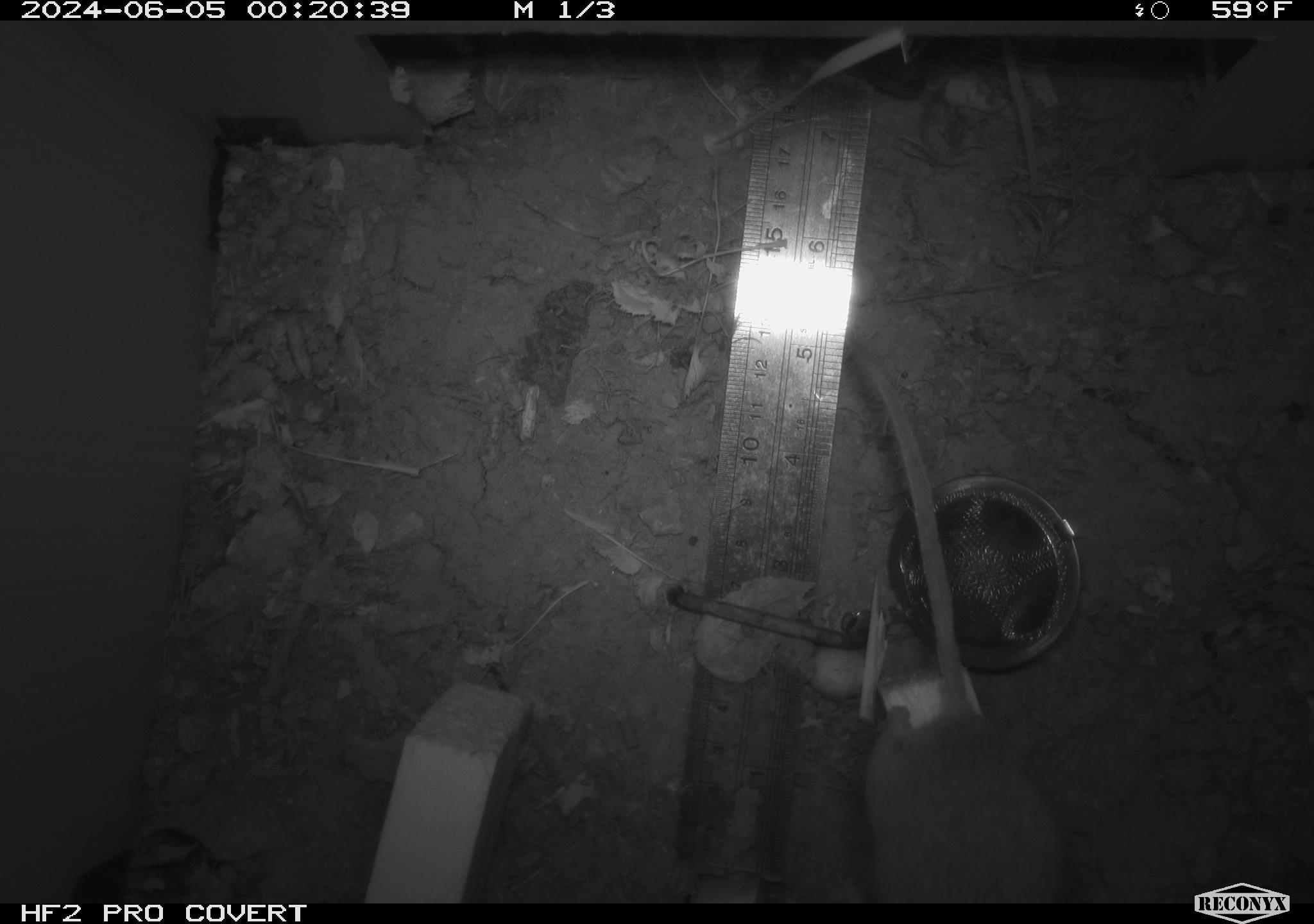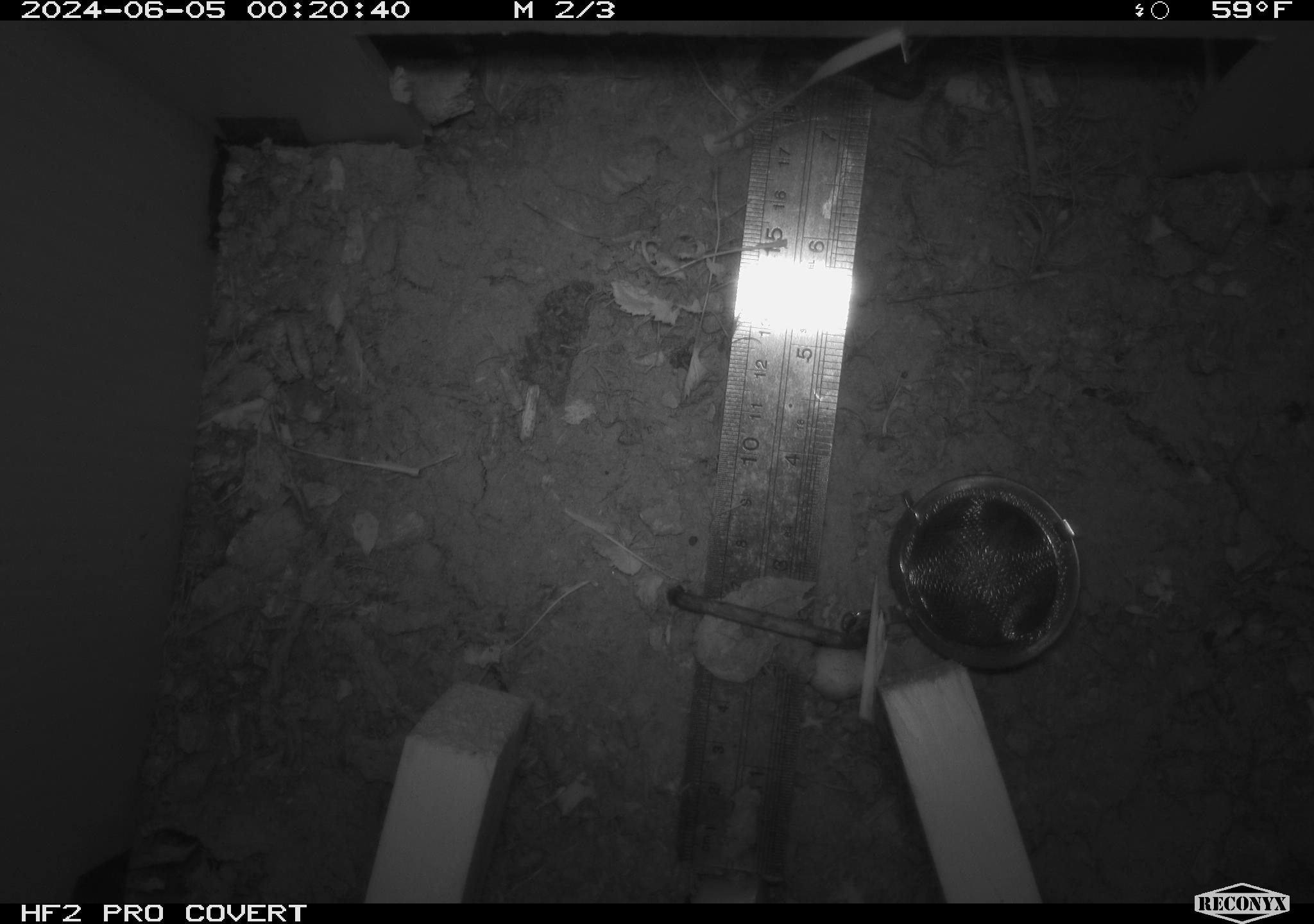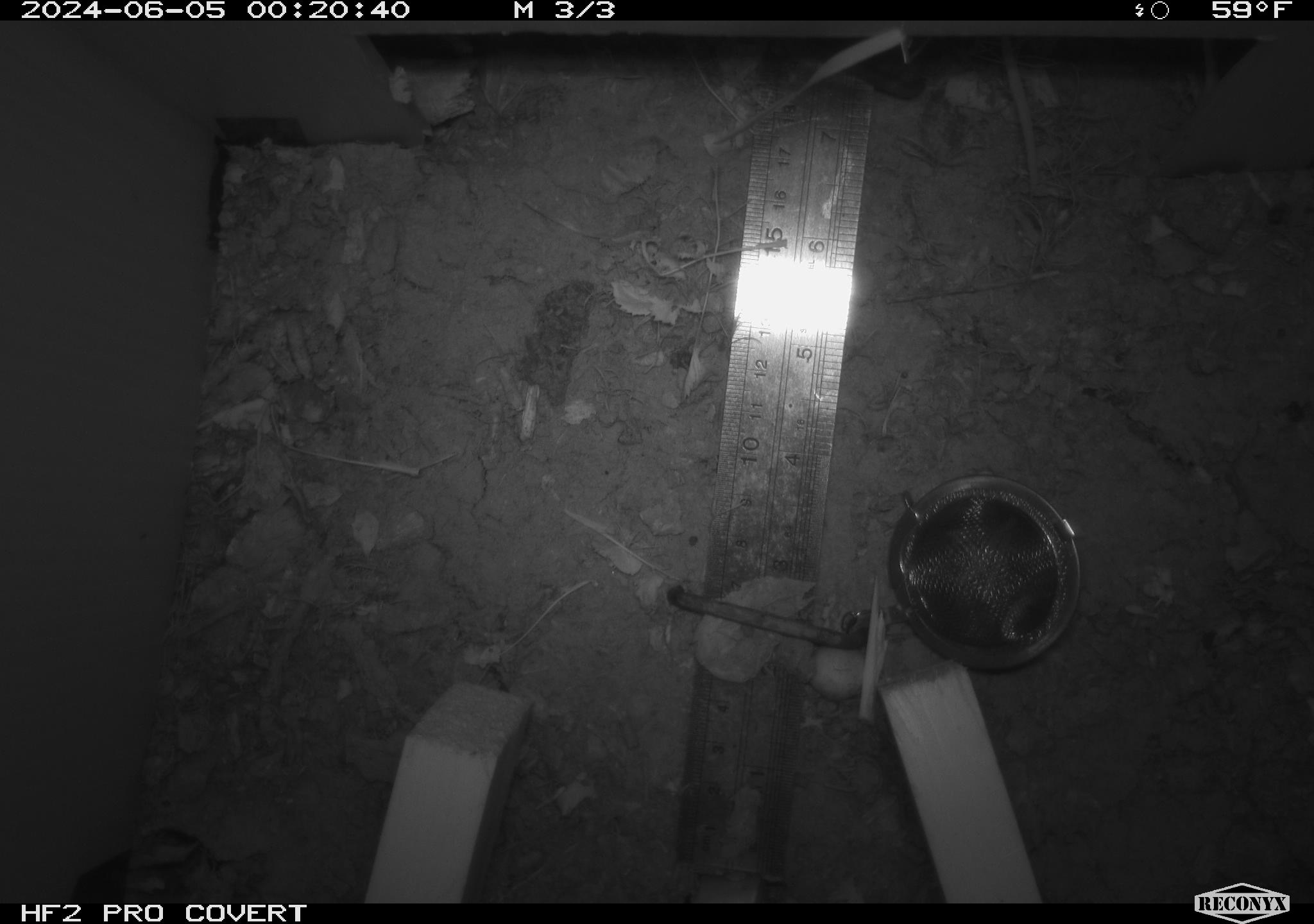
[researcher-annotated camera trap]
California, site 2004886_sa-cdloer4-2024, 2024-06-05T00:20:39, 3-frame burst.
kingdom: Animalia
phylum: Chordata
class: Mammalia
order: Rodentia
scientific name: Rodentia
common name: rodent